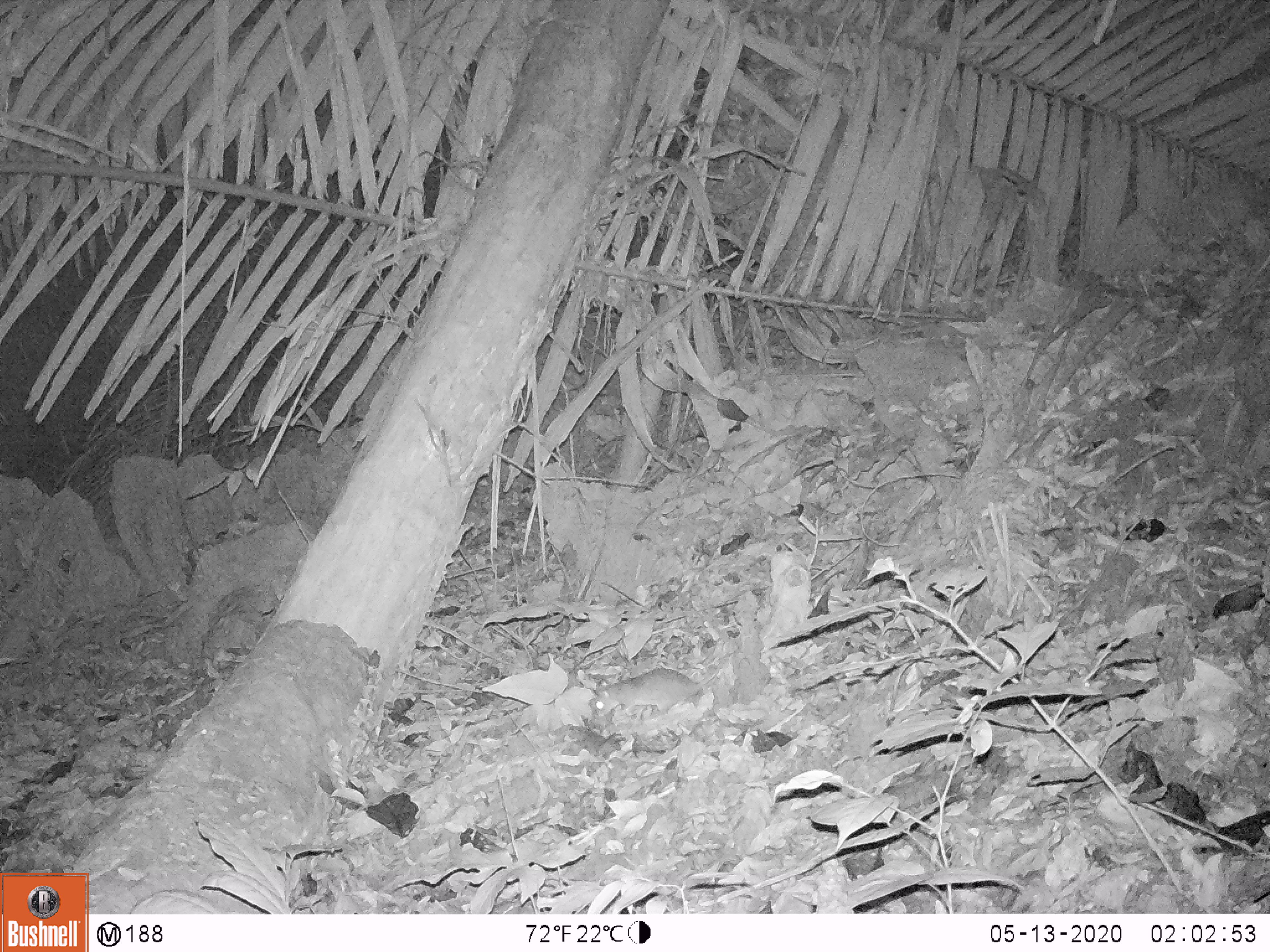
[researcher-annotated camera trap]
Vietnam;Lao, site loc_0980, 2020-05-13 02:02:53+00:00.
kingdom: Animalia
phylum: Chordata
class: Mammalia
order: Rodentia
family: Muridae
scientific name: Muridae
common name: old-world mice and rats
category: unidentified murid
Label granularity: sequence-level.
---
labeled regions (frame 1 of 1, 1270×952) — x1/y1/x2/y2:
unidentified murid: 590/668/717/715